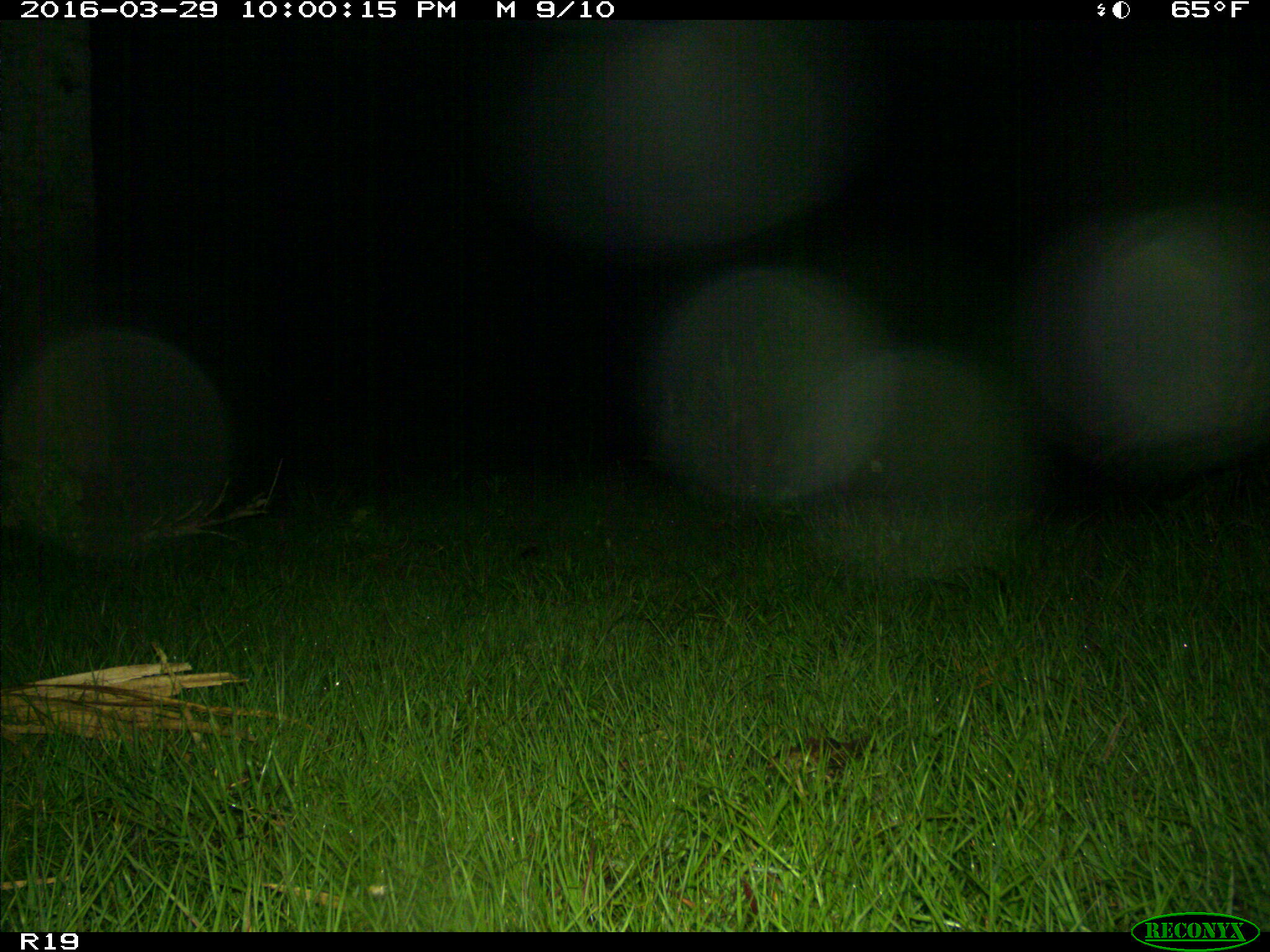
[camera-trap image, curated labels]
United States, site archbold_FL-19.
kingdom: Animalia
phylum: Chordata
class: Mammalia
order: Artiodactyla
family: Suidae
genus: Sus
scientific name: Sus scrofa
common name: wild boar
Sus scrofa (wild boar).